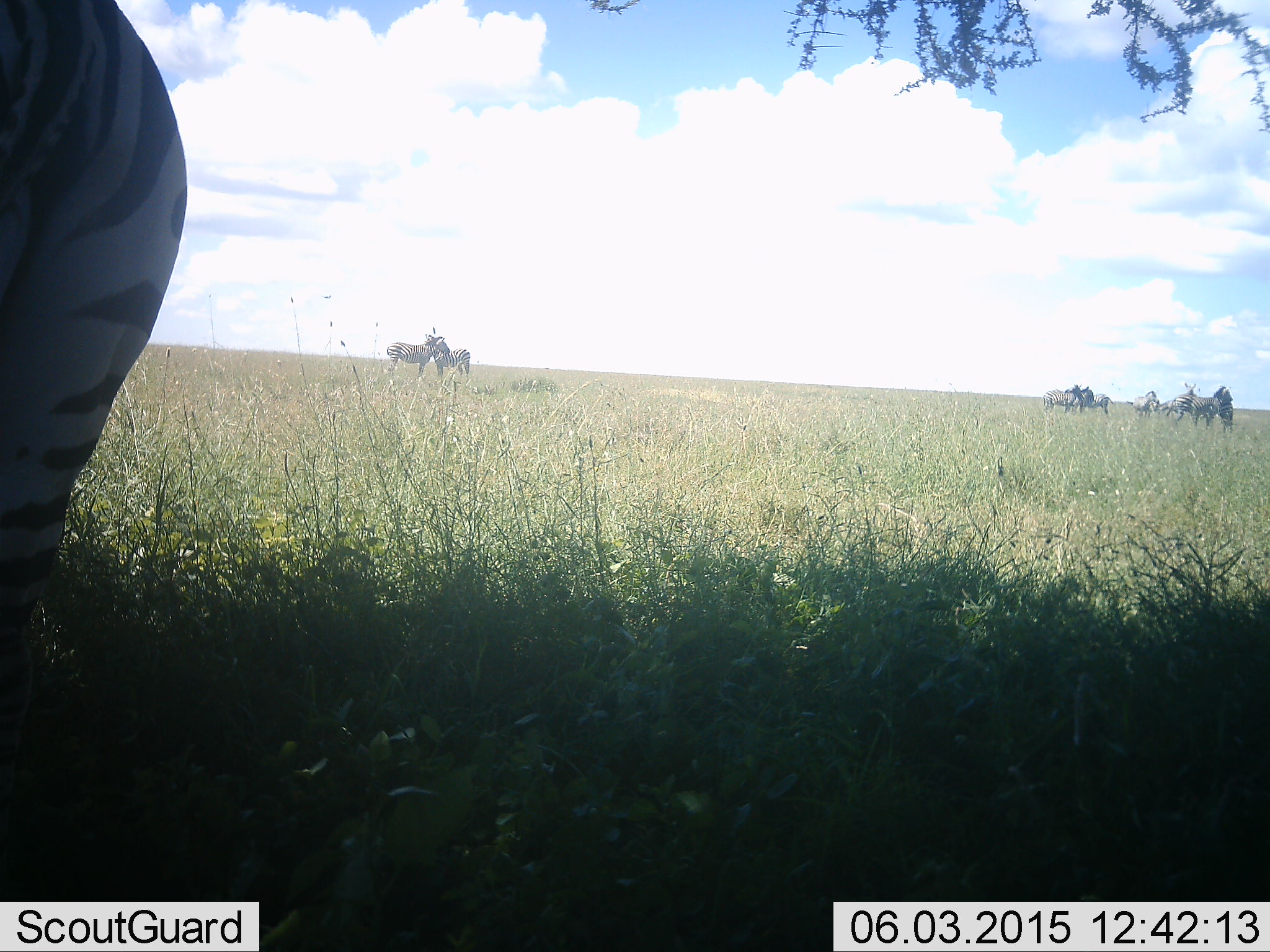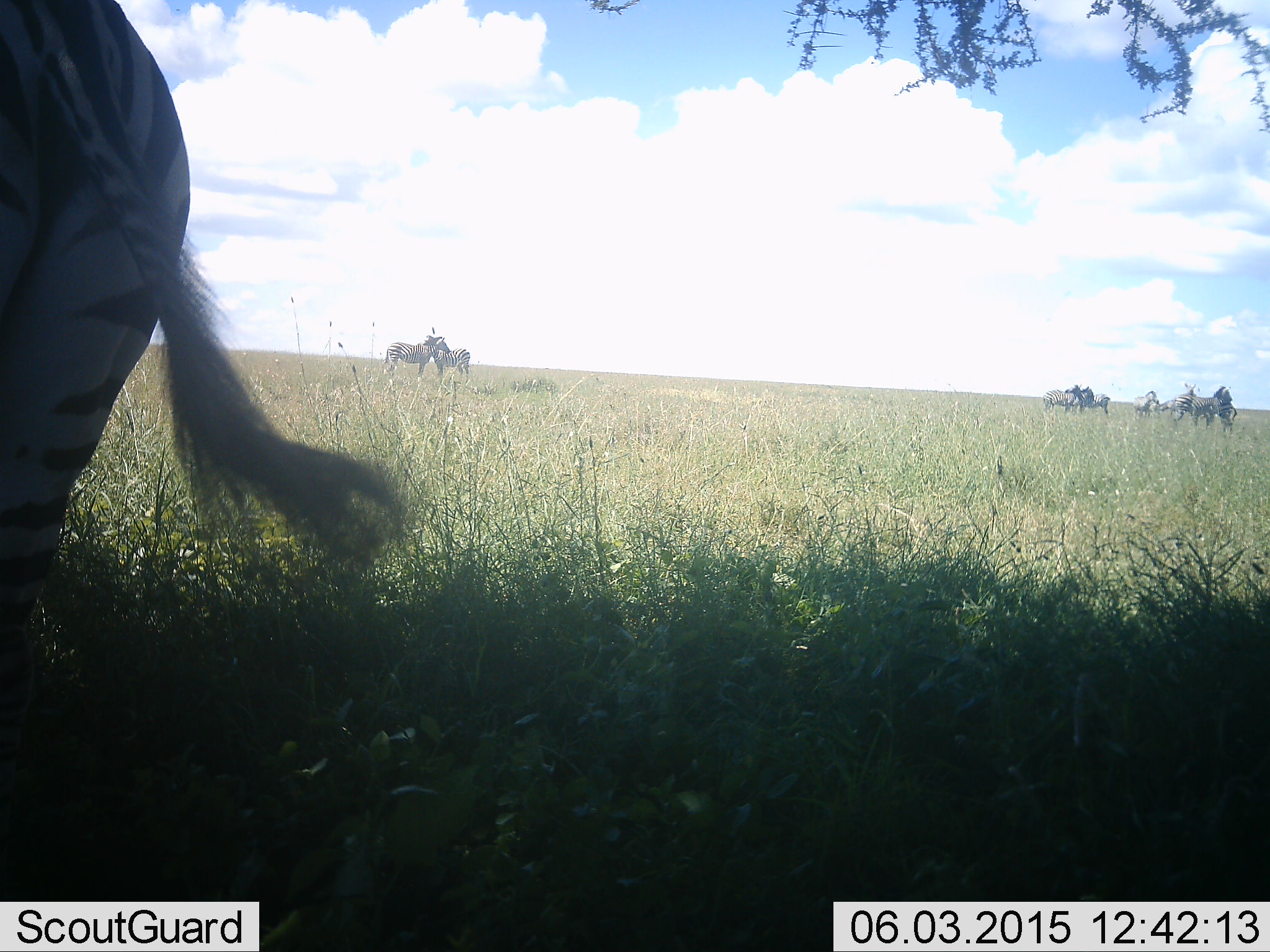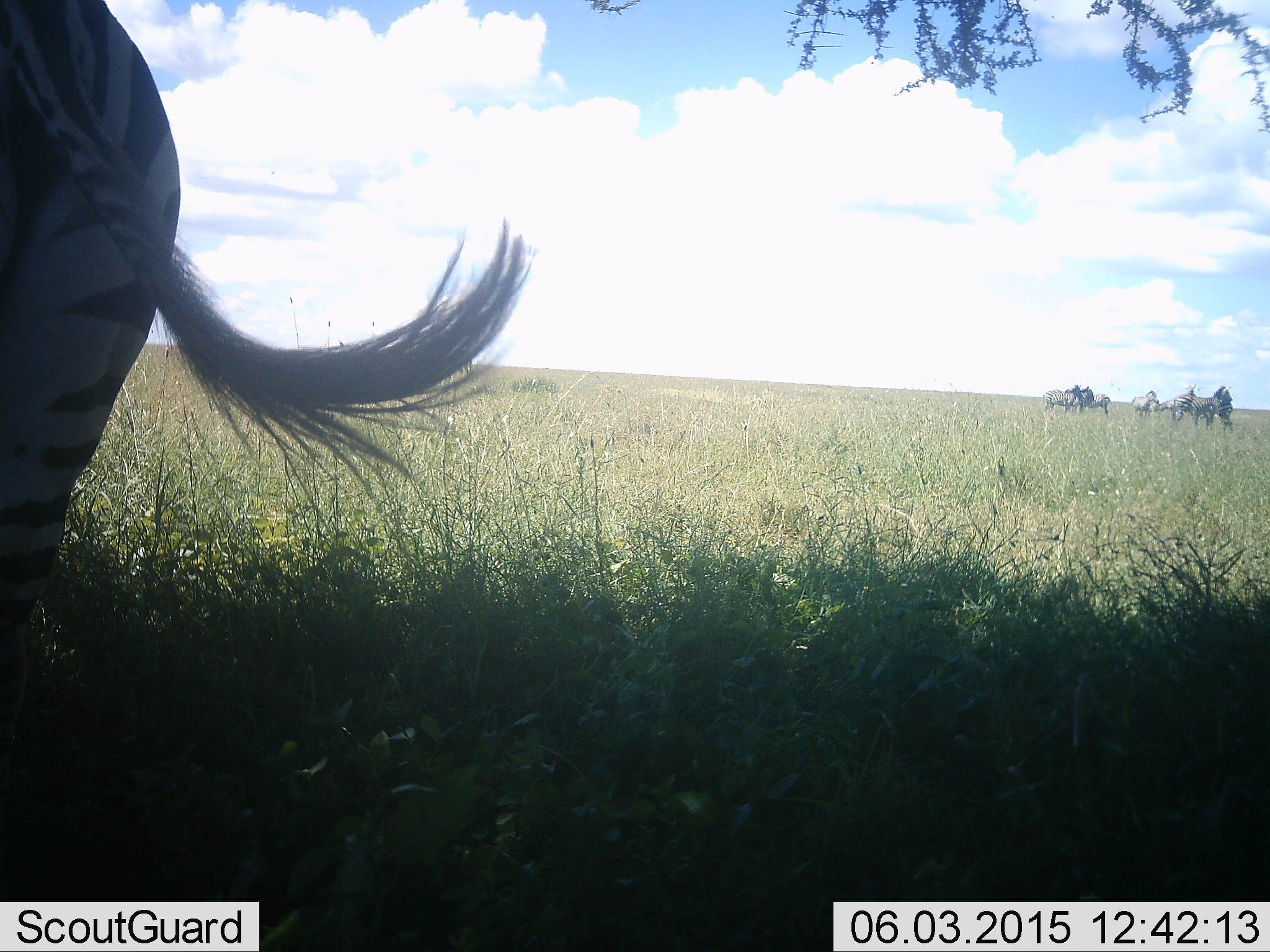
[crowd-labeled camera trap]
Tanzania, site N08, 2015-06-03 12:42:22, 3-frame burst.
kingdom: Animalia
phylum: Chordata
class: Mammalia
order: Perissodactyla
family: Equidae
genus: Equus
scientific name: Equus quagga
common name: plains zebra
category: zebra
Zebra (plains zebra) (Equus quagga), count 8. Behavior (volunteer vote fractions): standing 100%, resting 9%, moving 9%, interacting 9%. Young present (vote fraction): 0%. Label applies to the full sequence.